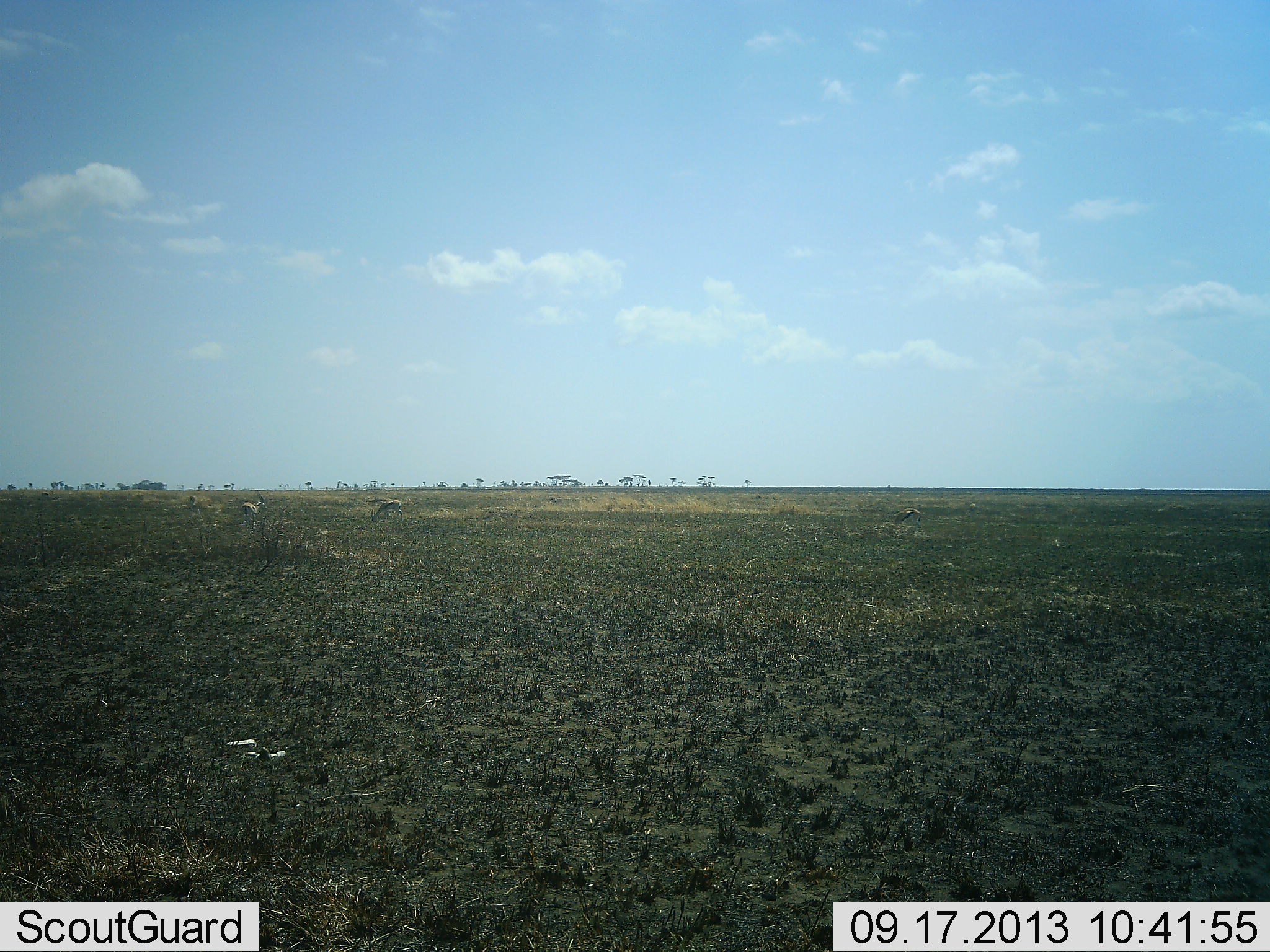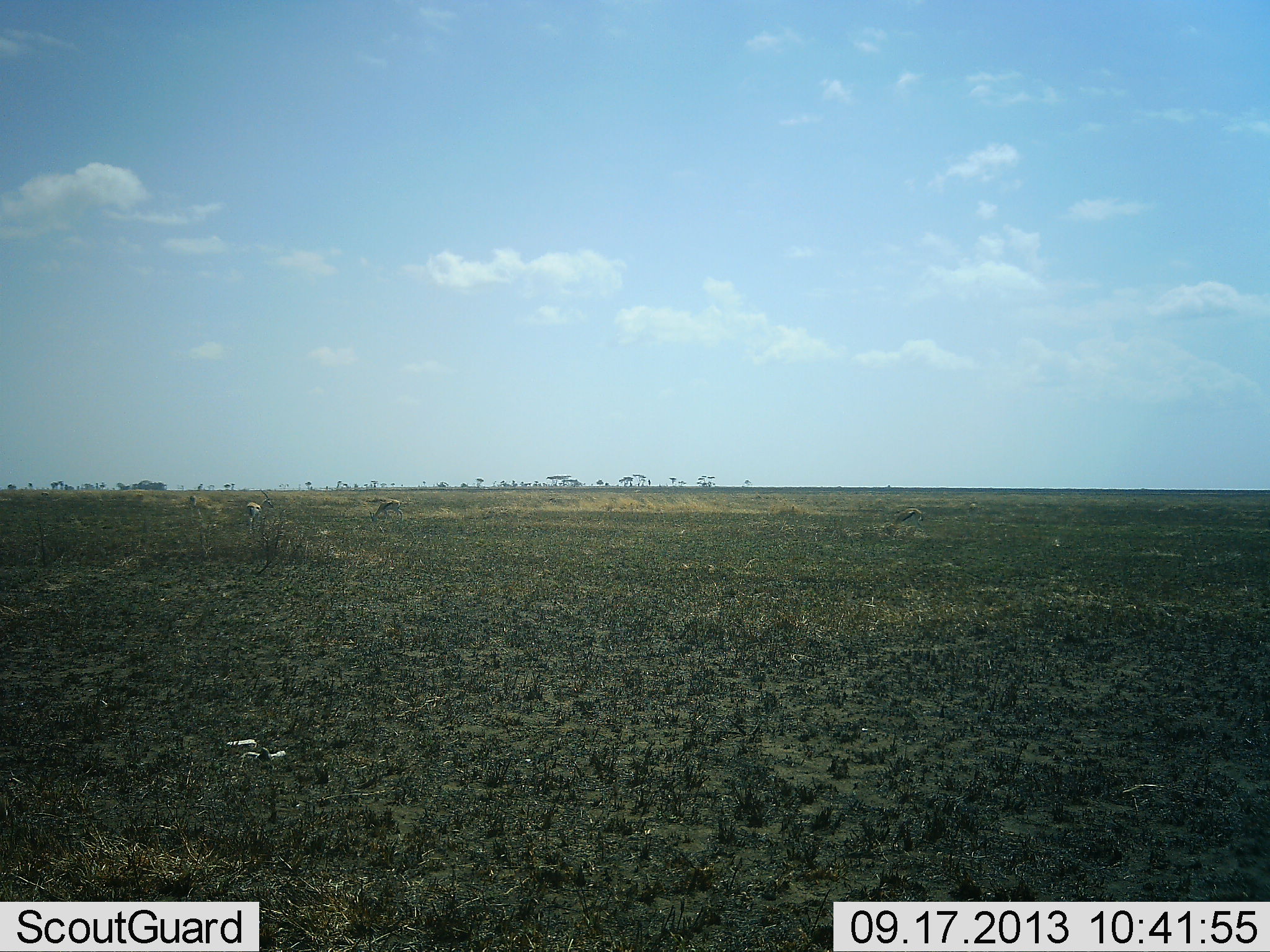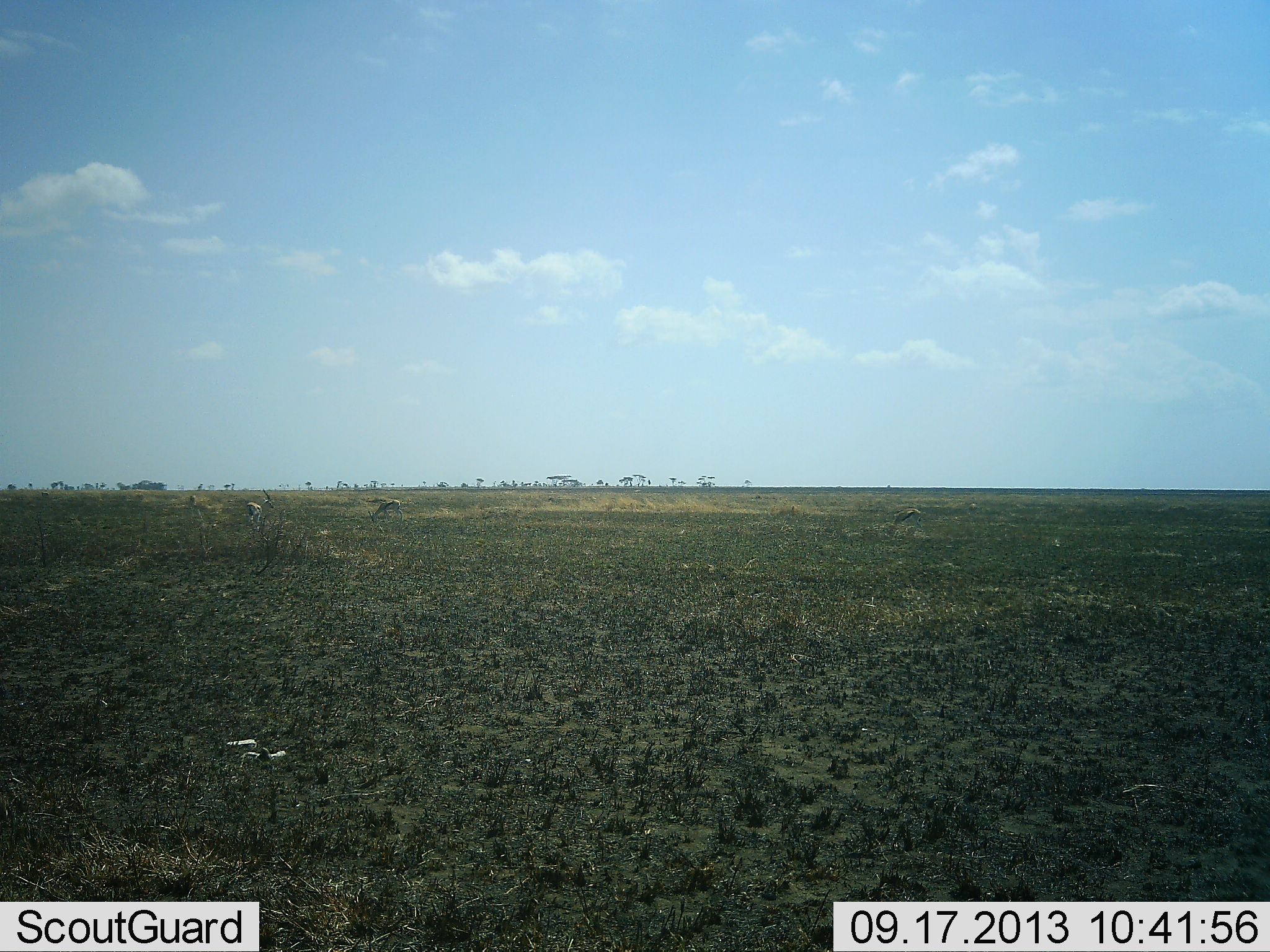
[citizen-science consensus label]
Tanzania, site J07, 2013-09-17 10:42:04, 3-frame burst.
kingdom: Animalia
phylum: Chordata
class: Mammalia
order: Artiodactyla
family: Bovidae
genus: Eudorcas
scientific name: Eudorcas thomsonii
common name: thomson's gazelle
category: gazellethomsons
Gazellethomsons (thomson's gazelle) (Eudorcas thomsonii), count 3. Behavior (volunteer vote fractions): standing 10%, resting 0%, moving 40%, interacting 0%. Young present (vote fraction): 0%. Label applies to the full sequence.